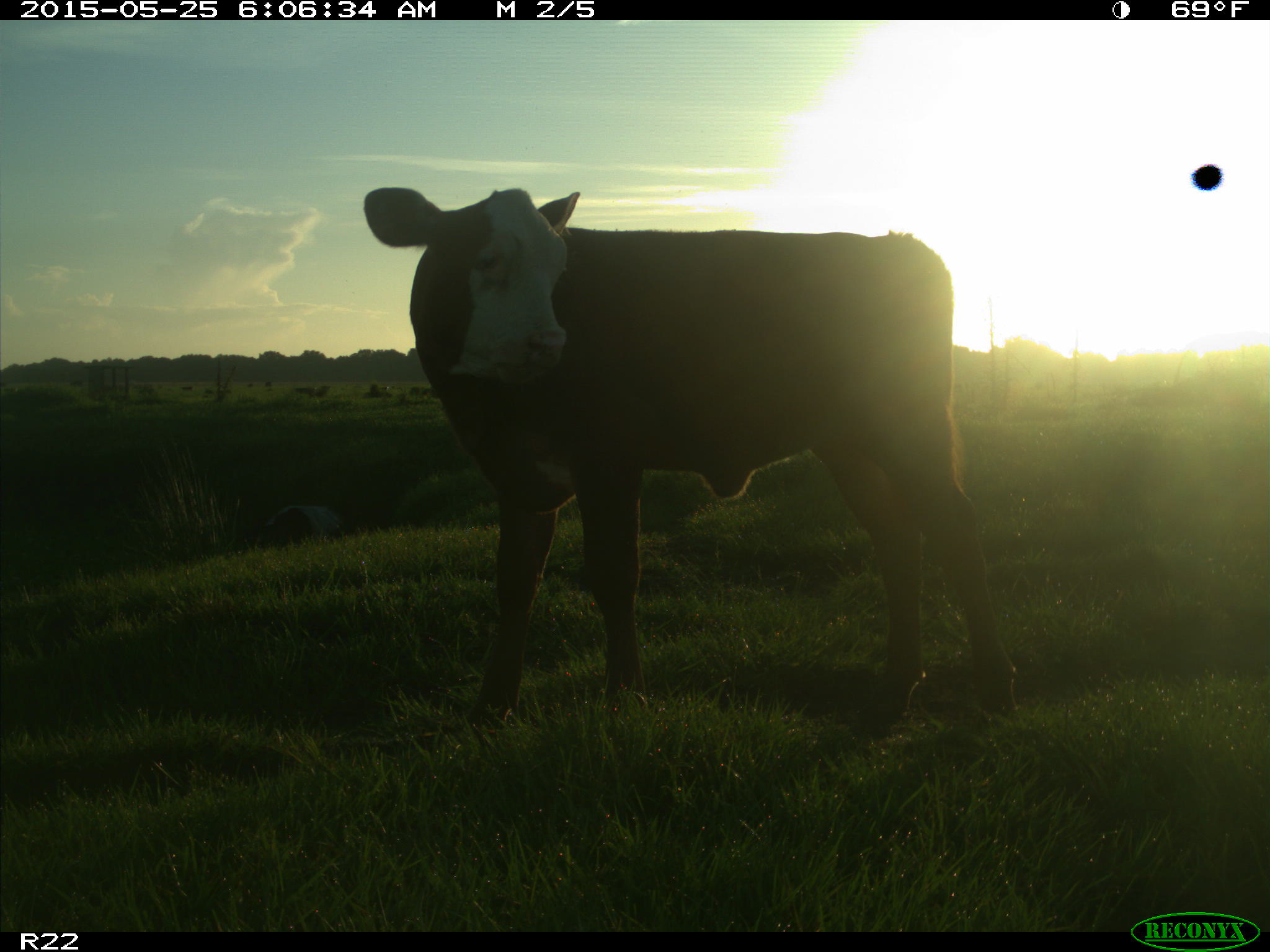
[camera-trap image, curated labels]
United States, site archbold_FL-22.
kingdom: Animalia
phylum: Chordata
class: Mammalia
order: Artiodactyla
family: Bovidae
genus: Bos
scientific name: Bos taurus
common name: domestic cow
Bos taurus (domestic cow).